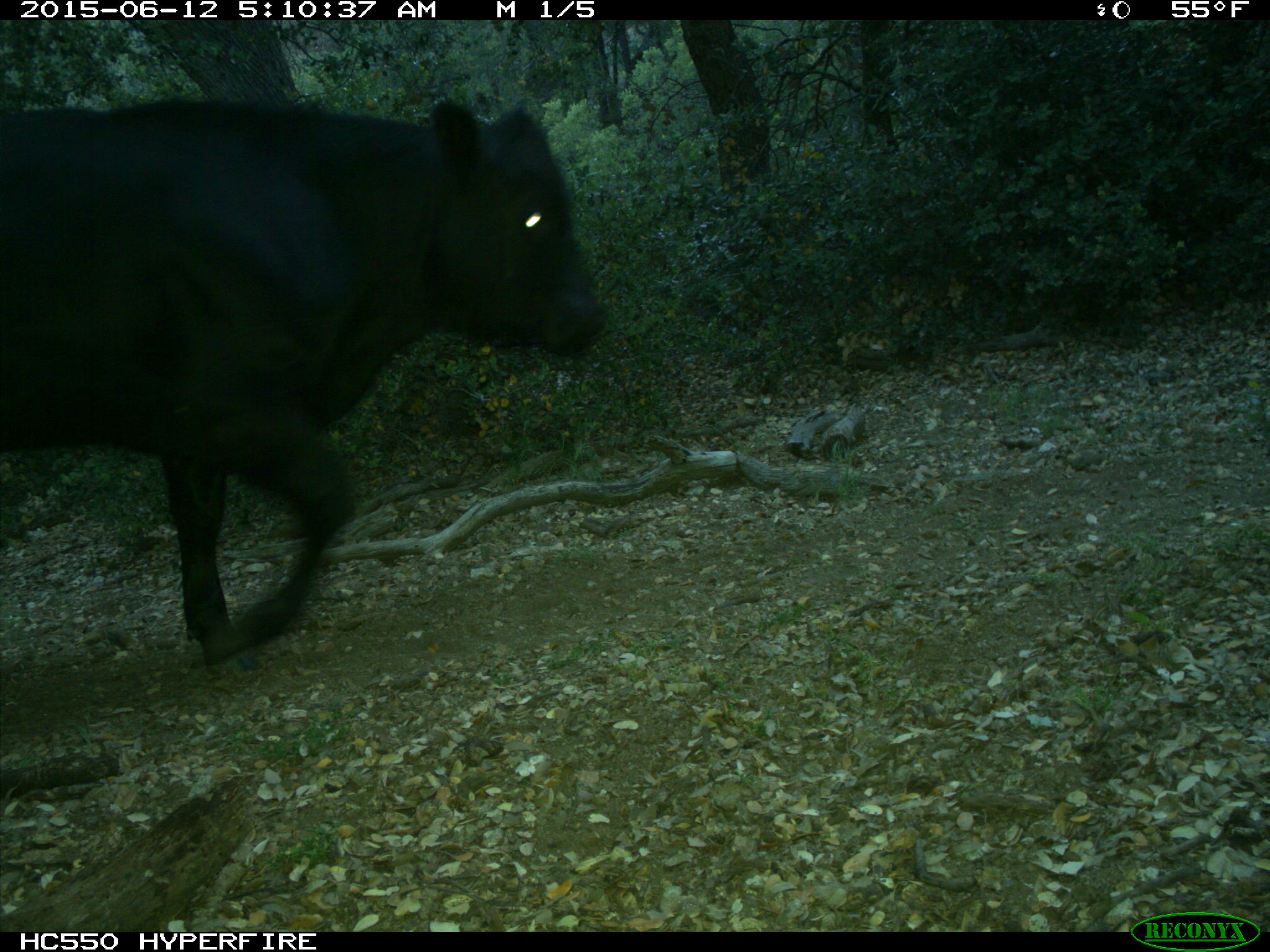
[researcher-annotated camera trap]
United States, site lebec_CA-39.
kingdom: Animalia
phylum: Chordata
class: Mammalia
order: Artiodactyla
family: Bovidae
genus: Bos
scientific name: Bos taurus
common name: domestic cow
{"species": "Bos taurus (domestic cow)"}